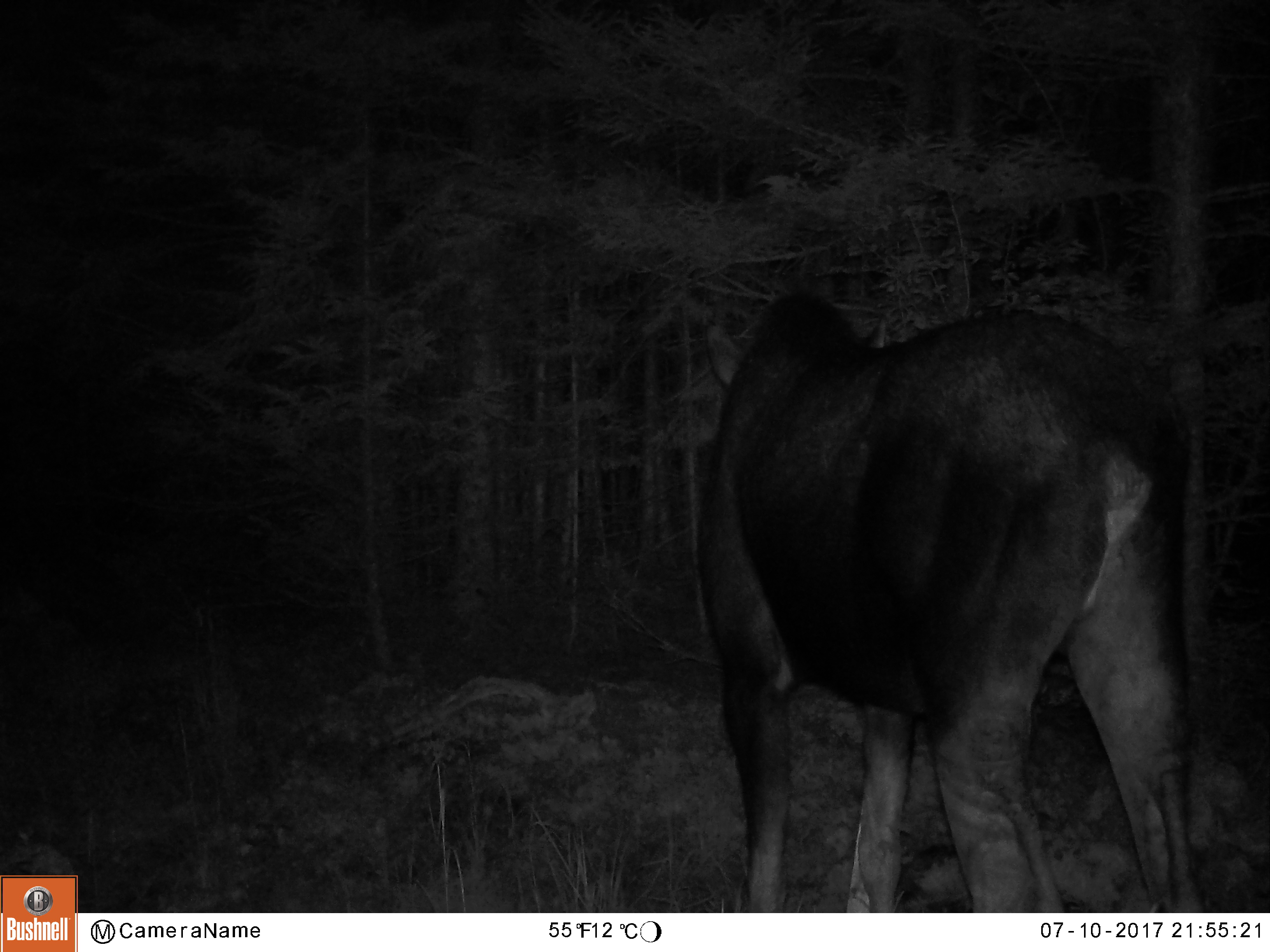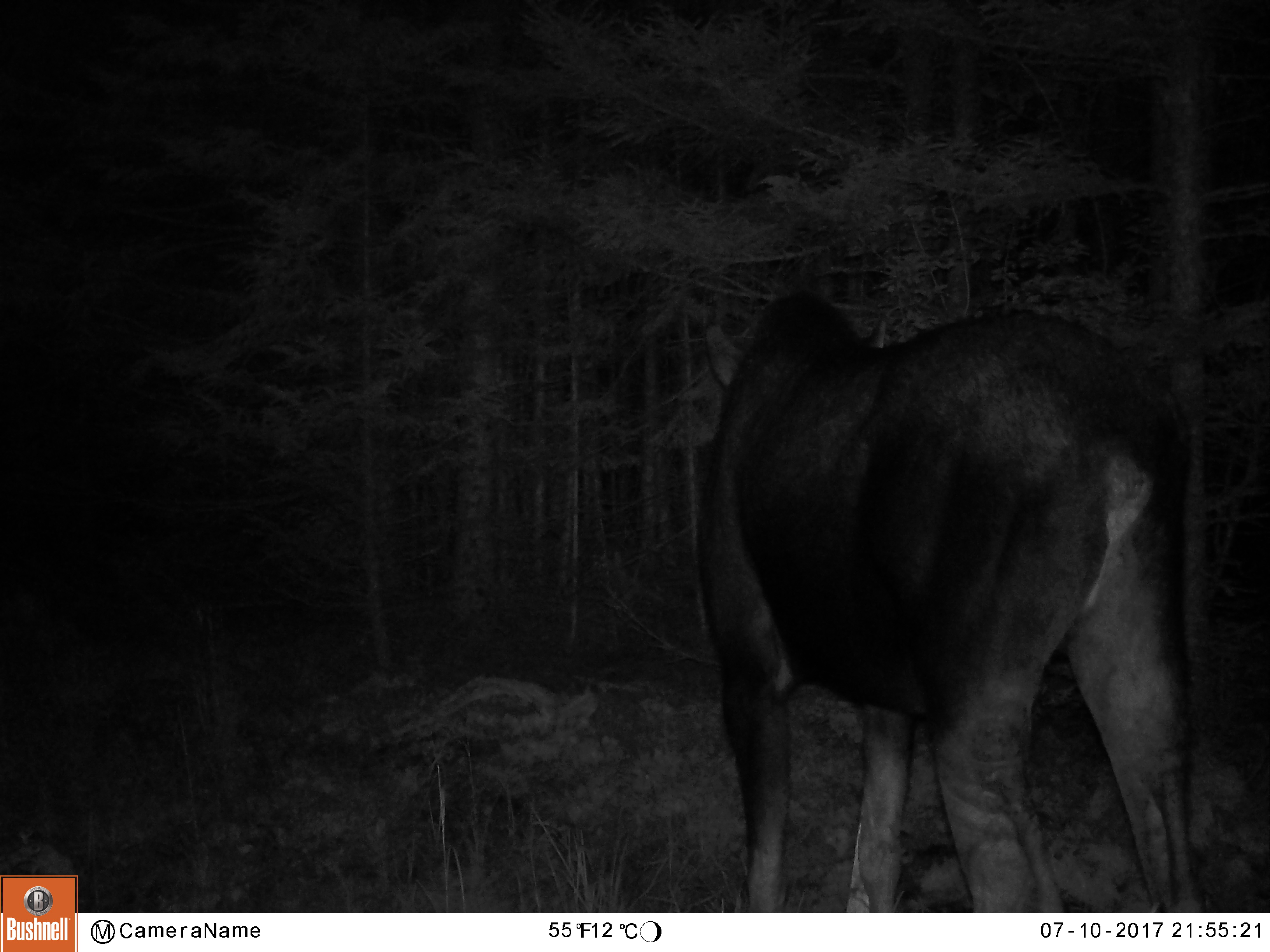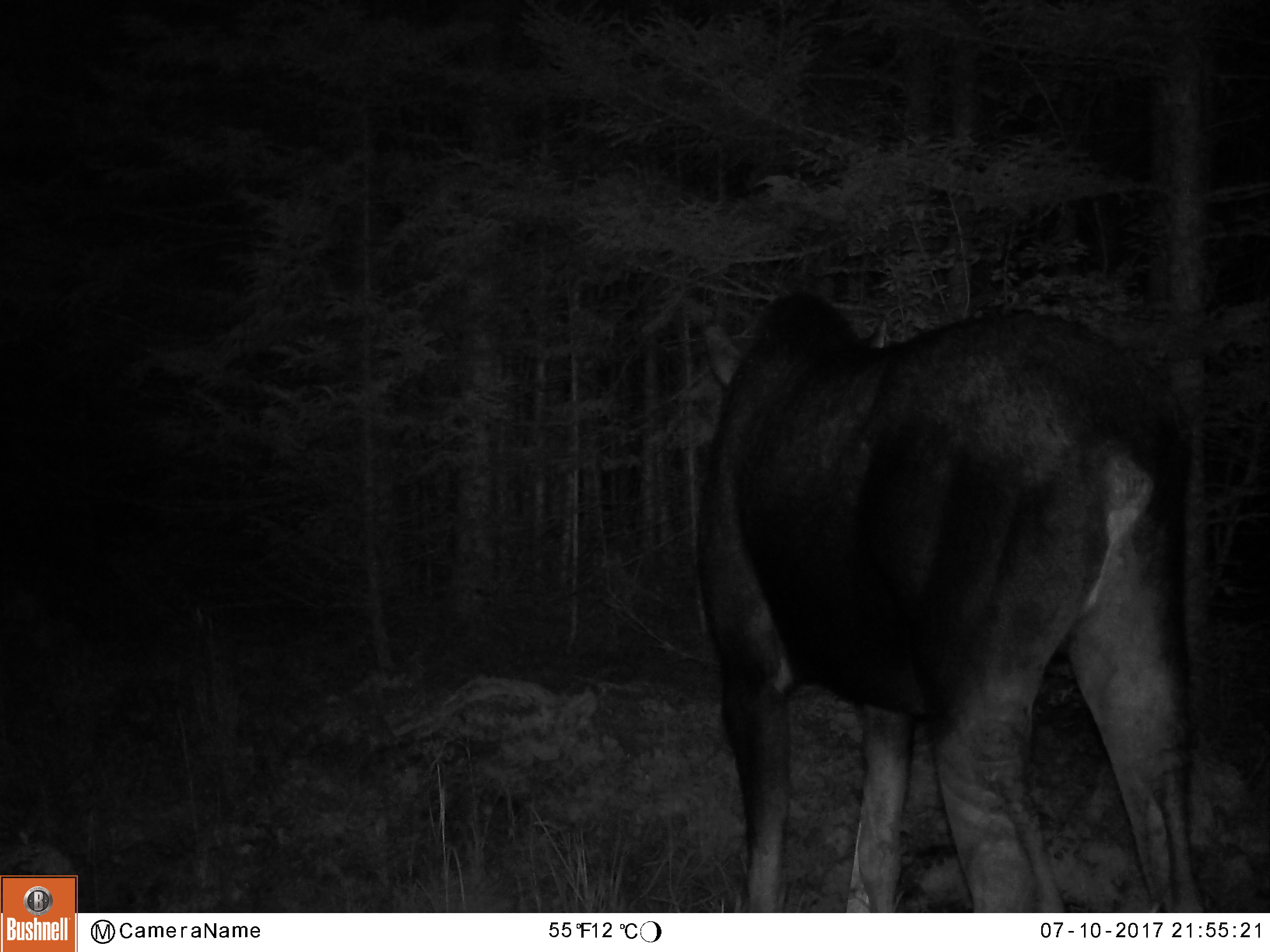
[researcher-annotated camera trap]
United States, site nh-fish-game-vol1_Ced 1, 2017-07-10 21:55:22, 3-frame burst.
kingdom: Animalia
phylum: Chordata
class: Mammalia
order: Artiodactyla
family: Cervidae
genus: Alces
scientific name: Alces alces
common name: moose